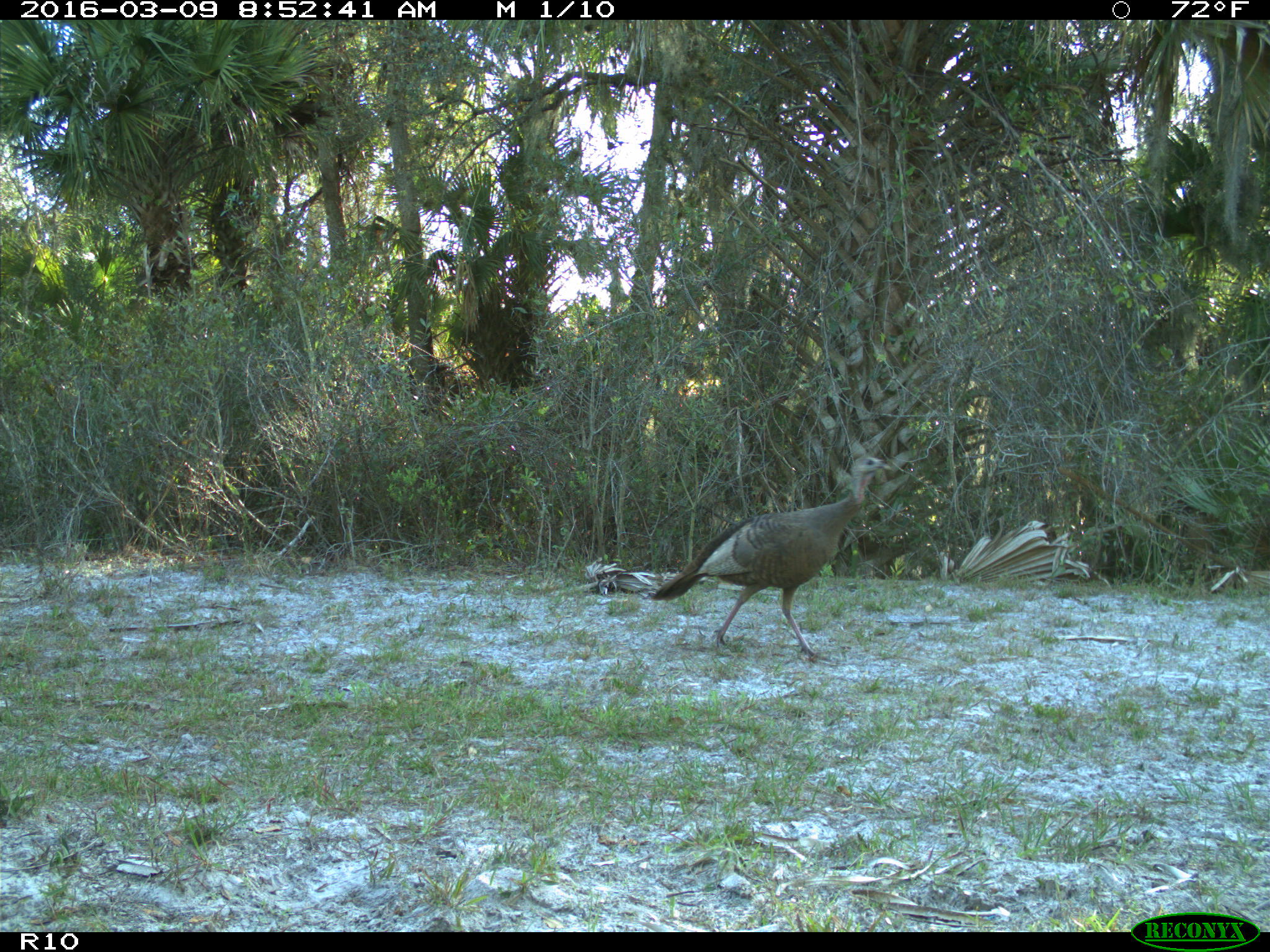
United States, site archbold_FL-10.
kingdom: Animalia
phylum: Chordata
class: Aves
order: Galliformes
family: Phasianidae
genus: Meleagris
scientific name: Meleagris gallopavo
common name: wild turkey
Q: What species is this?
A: Meleagris gallopavo (wild turkey).